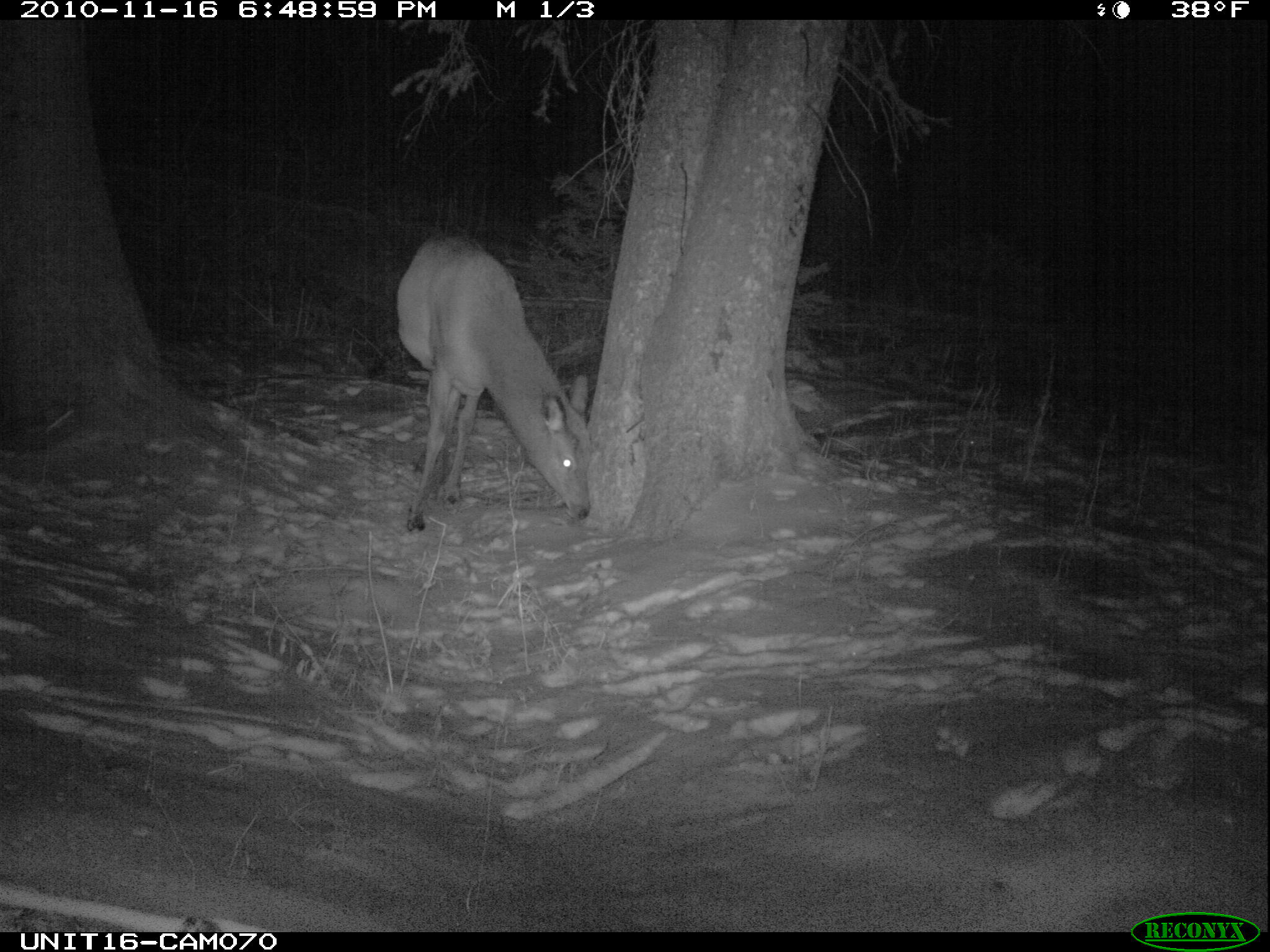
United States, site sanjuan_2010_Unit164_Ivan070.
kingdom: Animalia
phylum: Chordata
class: Mammalia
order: Artiodactyla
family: Cervidae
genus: Cervus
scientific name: Cervus elaphus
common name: red deer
Cervus elaphus (red deer).